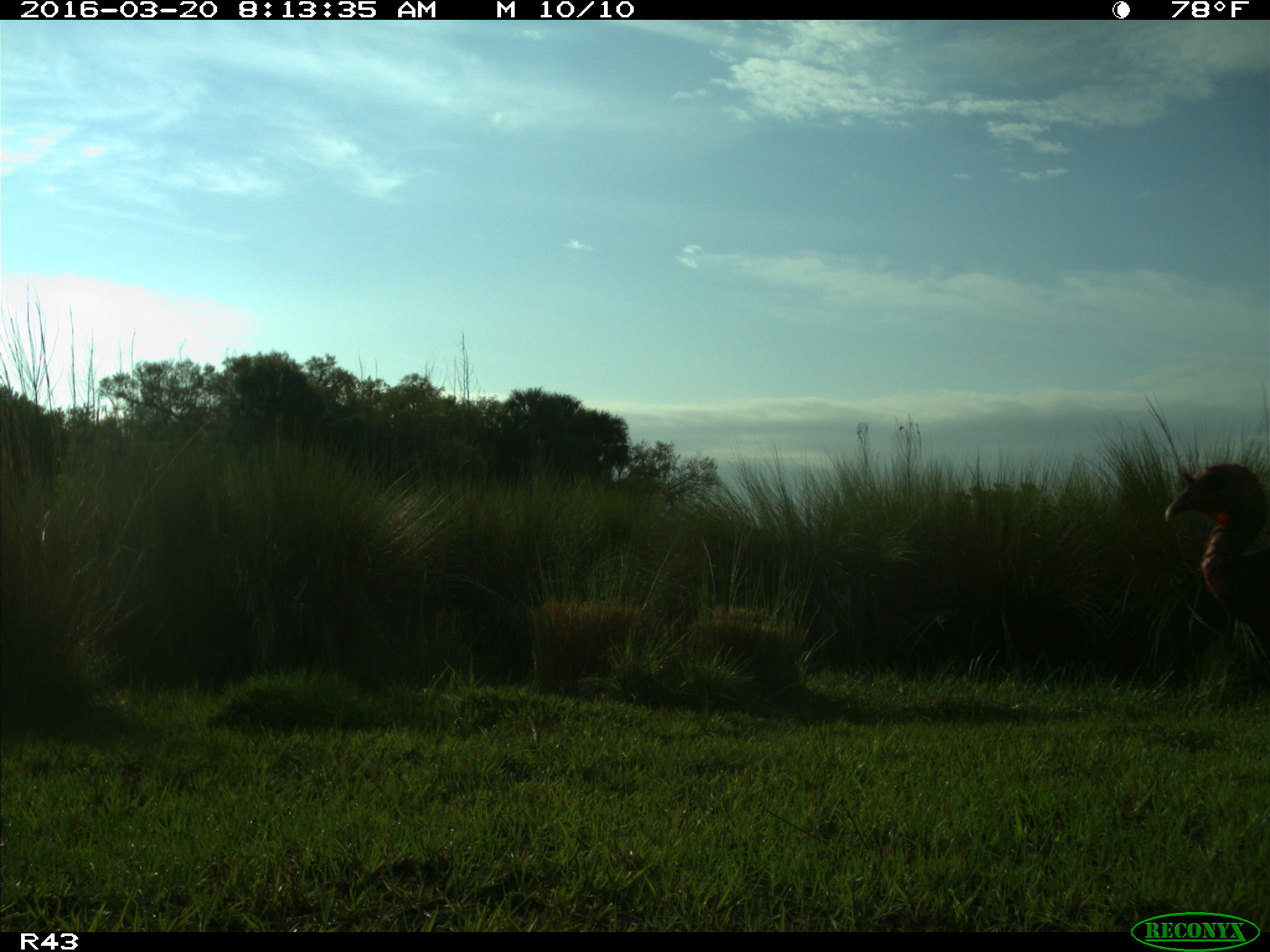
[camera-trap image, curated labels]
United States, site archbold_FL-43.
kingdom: Animalia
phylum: Chordata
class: Aves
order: Galliformes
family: Phasianidae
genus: Meleagris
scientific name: Meleagris gallopavo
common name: wild turkey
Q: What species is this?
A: Meleagris gallopavo (wild turkey).